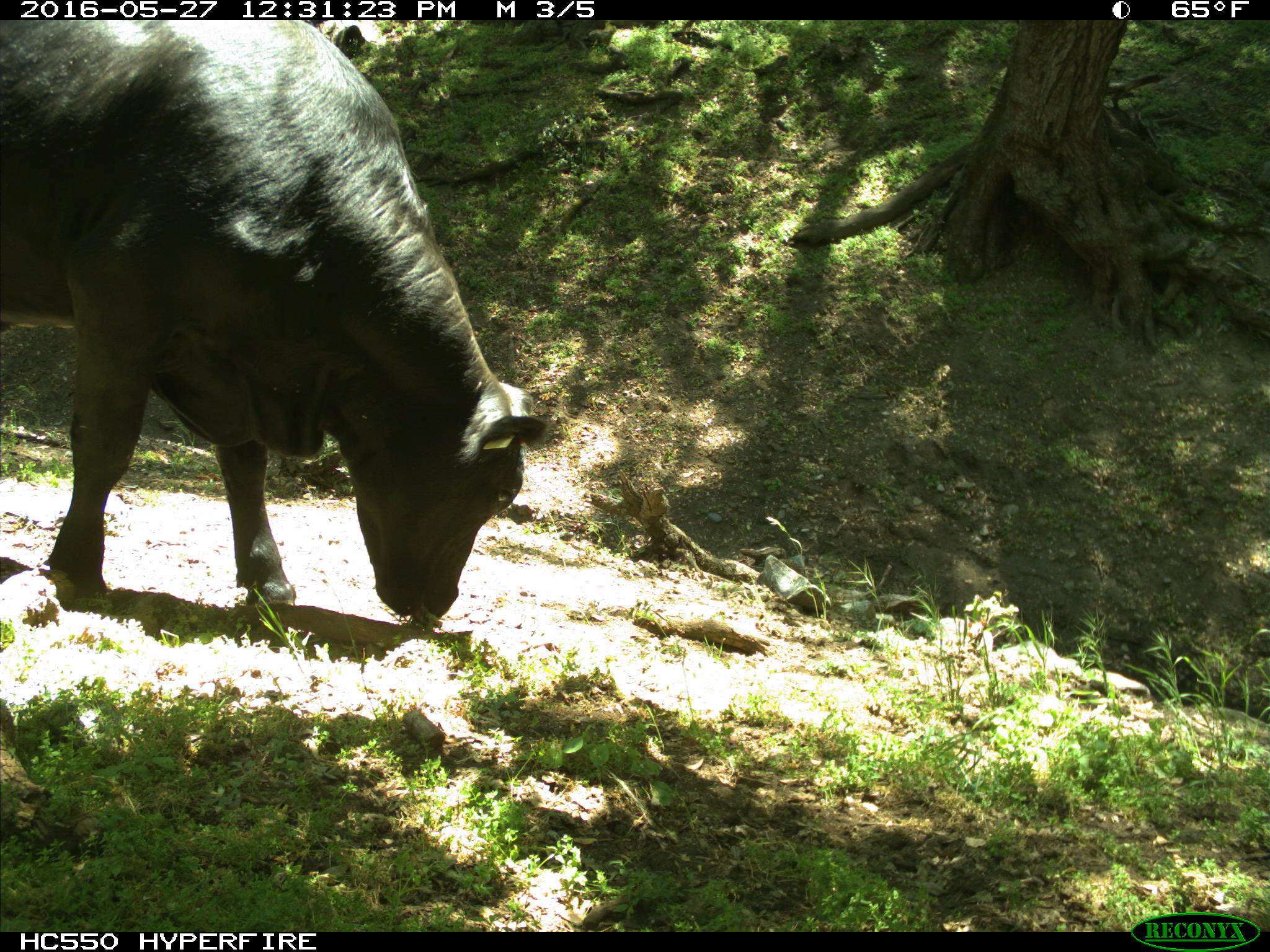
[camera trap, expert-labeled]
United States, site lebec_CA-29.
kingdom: Animalia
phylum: Chordata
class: Mammalia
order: Artiodactyla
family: Bovidae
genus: Bos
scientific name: Bos taurus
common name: domestic cow